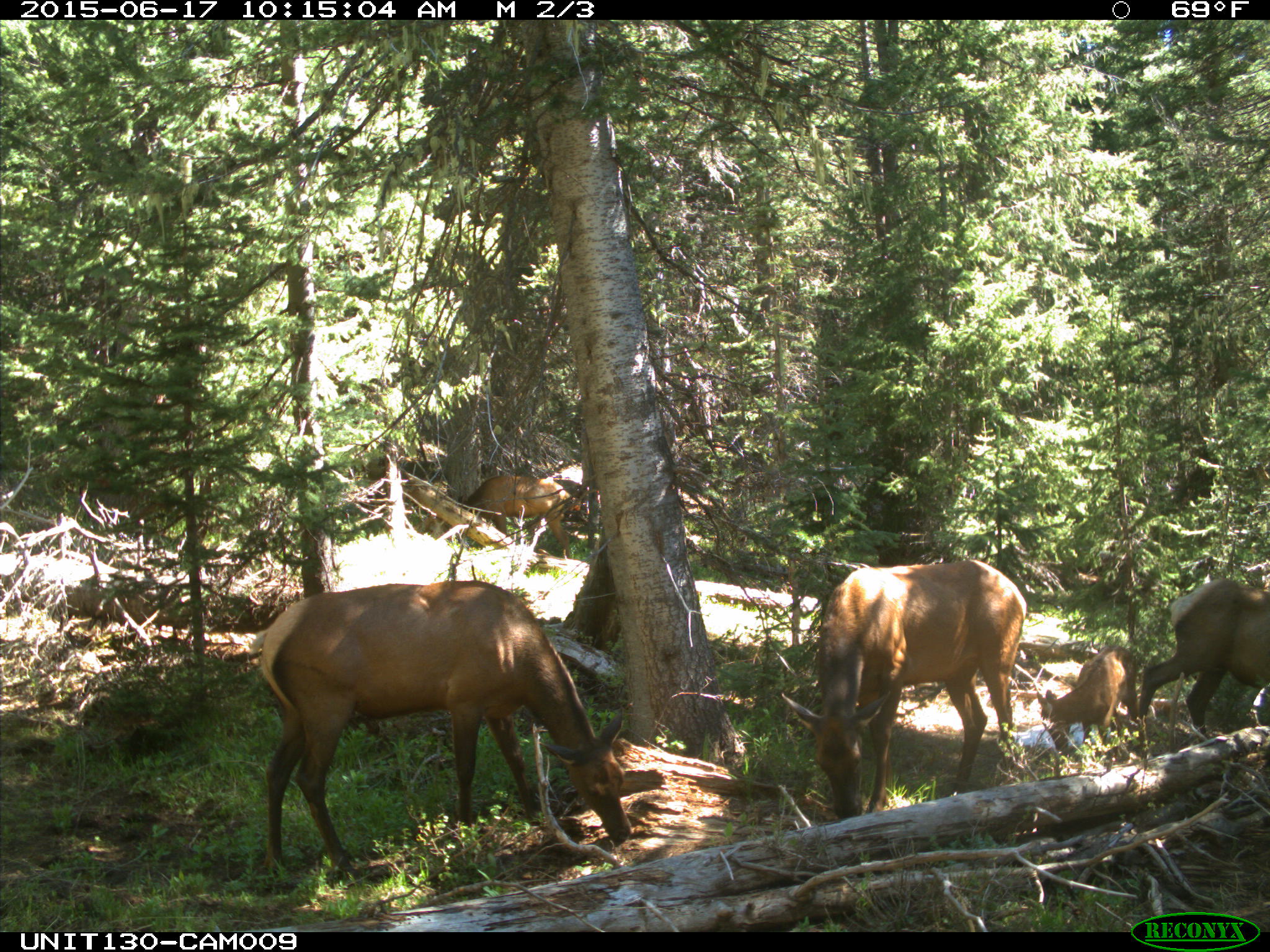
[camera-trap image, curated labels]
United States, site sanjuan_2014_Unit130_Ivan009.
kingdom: Animalia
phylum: Chordata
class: Mammalia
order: Artiodactyla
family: Cervidae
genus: Cervus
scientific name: Cervus elaphus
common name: red deer